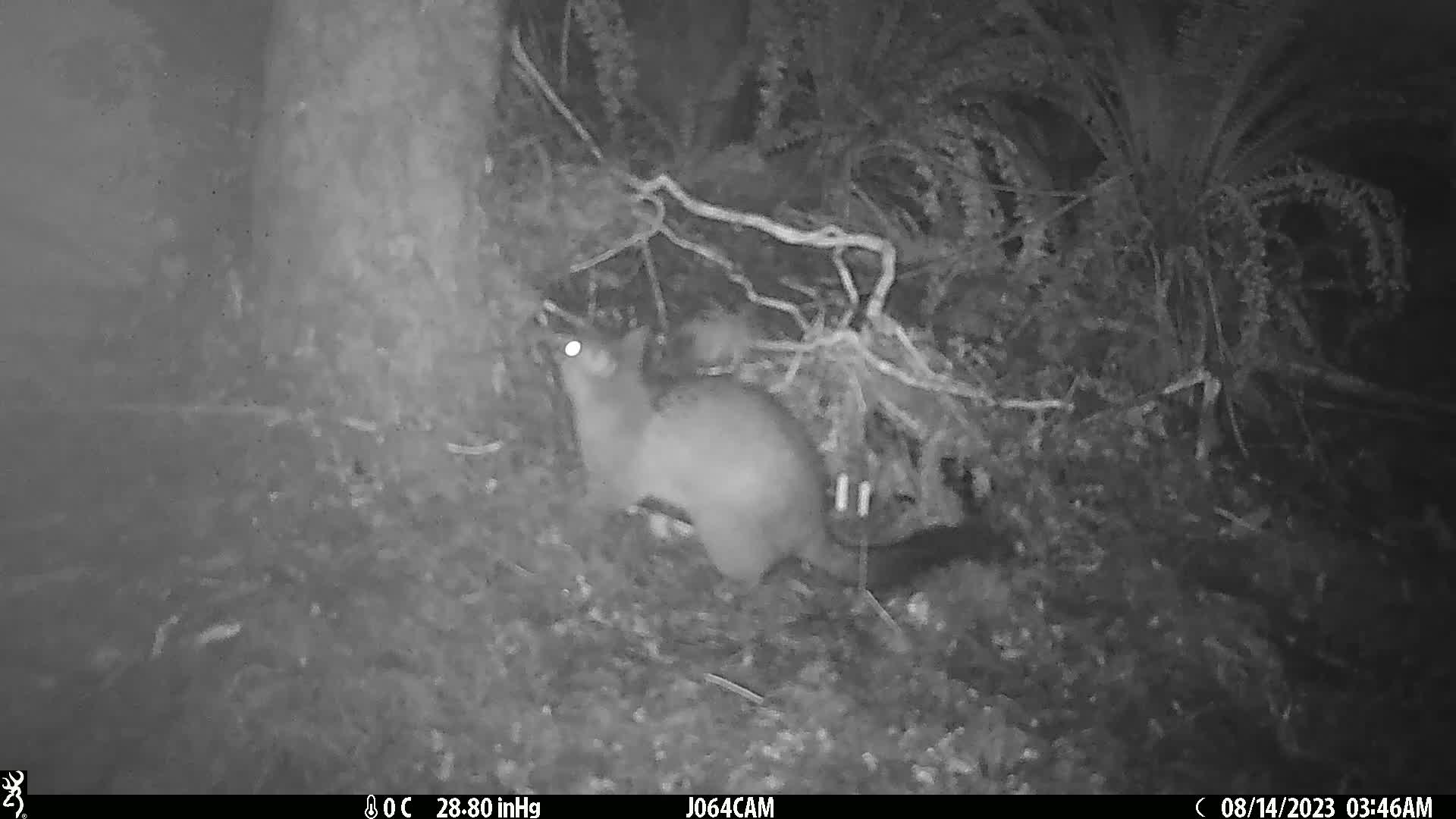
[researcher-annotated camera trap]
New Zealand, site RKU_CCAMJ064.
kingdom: Animalia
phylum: Chordata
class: Mammalia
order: Diprotodontia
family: Phalangeridae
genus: Trichosurus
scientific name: Trichosurus vulpecula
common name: common brushtail possum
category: possum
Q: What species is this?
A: Possum (common brushtail possum) (Trichosurus vulpecula).